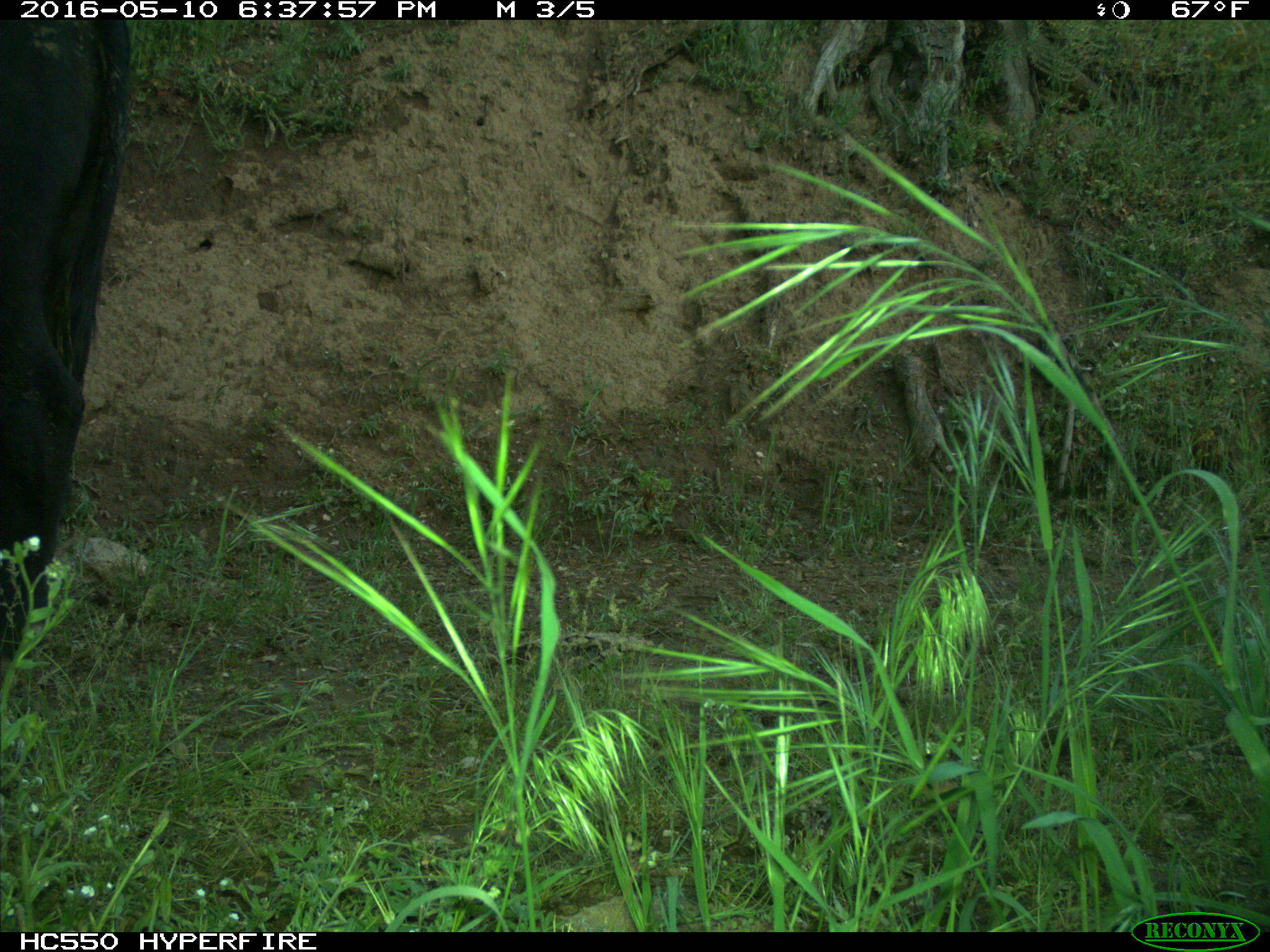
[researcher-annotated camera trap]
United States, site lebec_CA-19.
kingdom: Animalia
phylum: Chordata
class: Mammalia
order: Artiodactyla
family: Bovidae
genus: Bos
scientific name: Bos taurus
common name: domestic cow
Bos taurus (domestic cow).